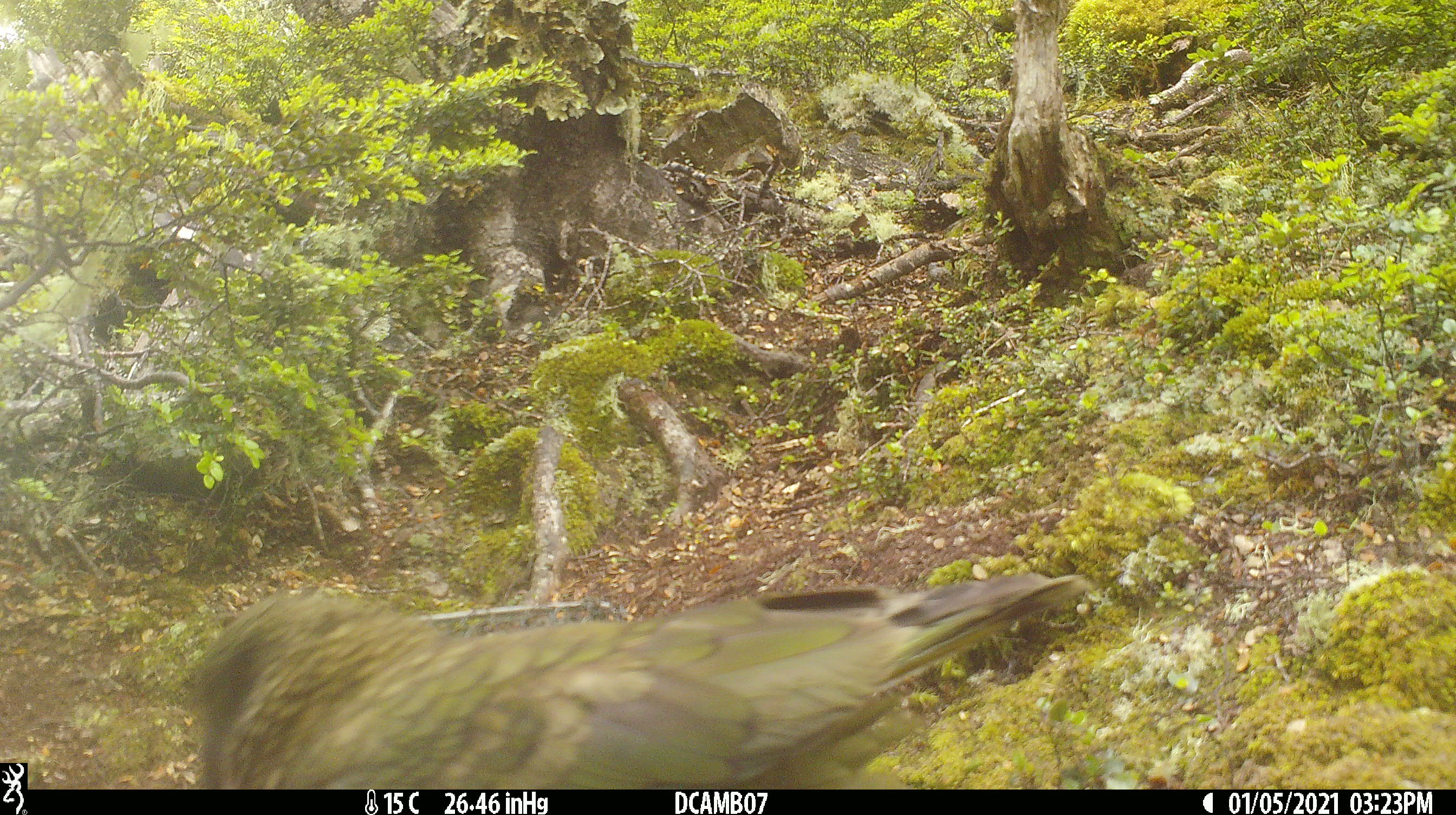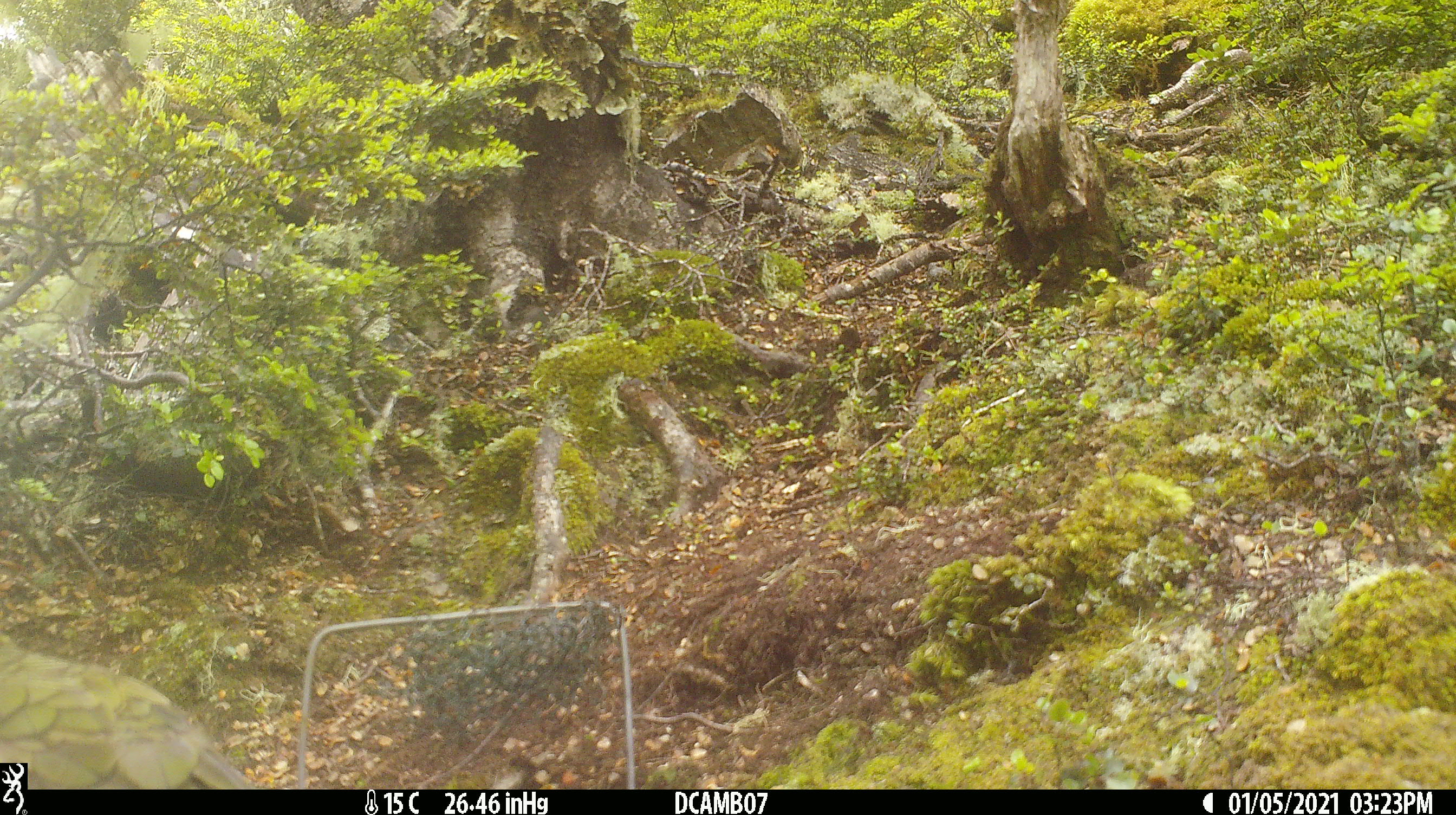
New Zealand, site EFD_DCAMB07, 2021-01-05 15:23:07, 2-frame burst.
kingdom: Animalia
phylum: Chordata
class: Aves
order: Psittaciformes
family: Strigopidae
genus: Nestor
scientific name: Nestor notabilis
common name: kea